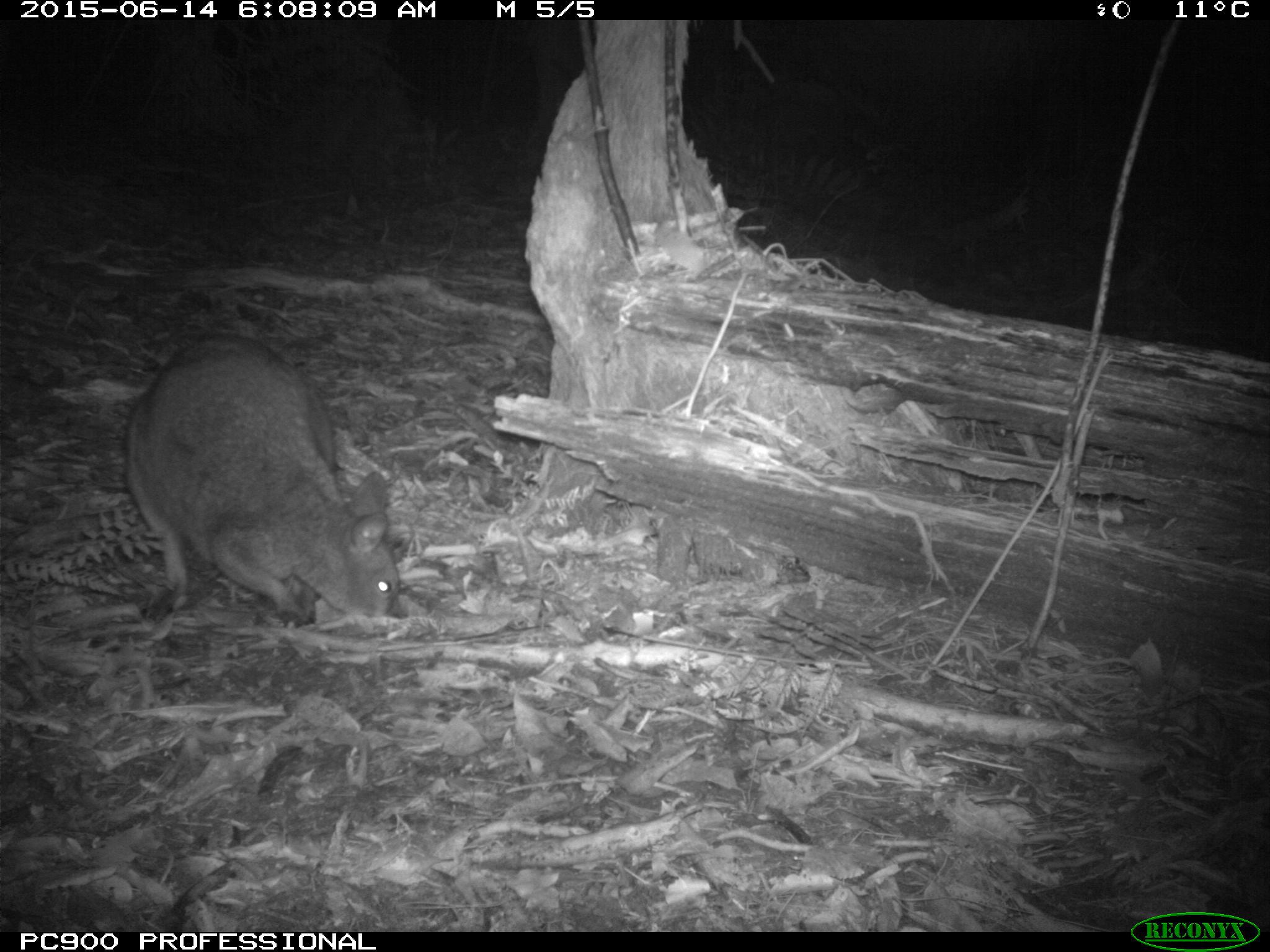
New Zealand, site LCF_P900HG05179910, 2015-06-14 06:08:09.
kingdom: Animalia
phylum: Chordata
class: Mammalia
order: Diprotodontia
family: Macropodidae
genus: Notamacropus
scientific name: Notamacropus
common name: wallaby